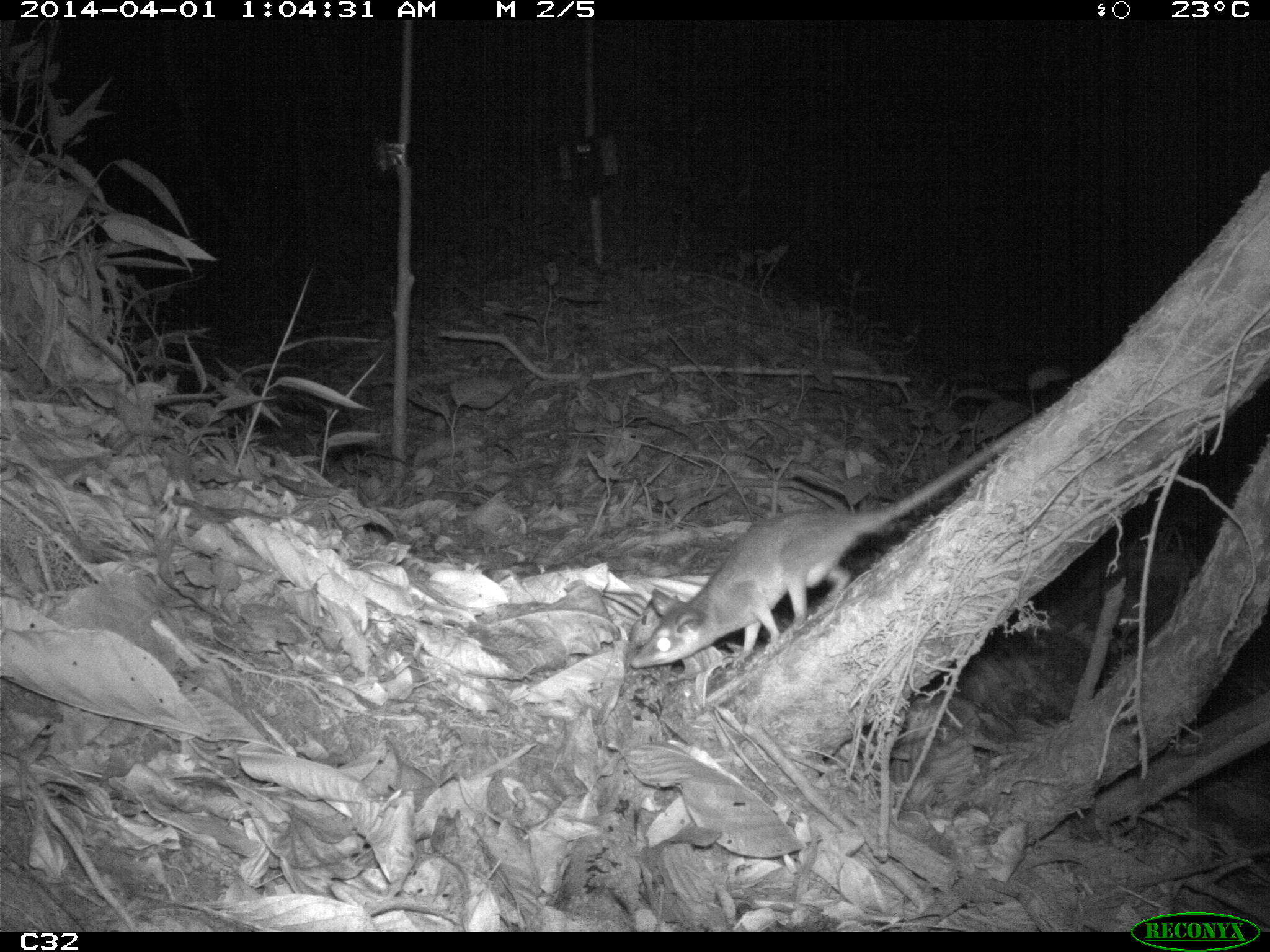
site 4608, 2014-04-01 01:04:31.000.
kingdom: Animalia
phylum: Chordata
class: Mammalia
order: Didelphimorphia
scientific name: Didelphimorphia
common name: opossum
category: unknown opossum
Unknown opossum (opossum) (Didelphimorphia), count 1, age adult, sex female.